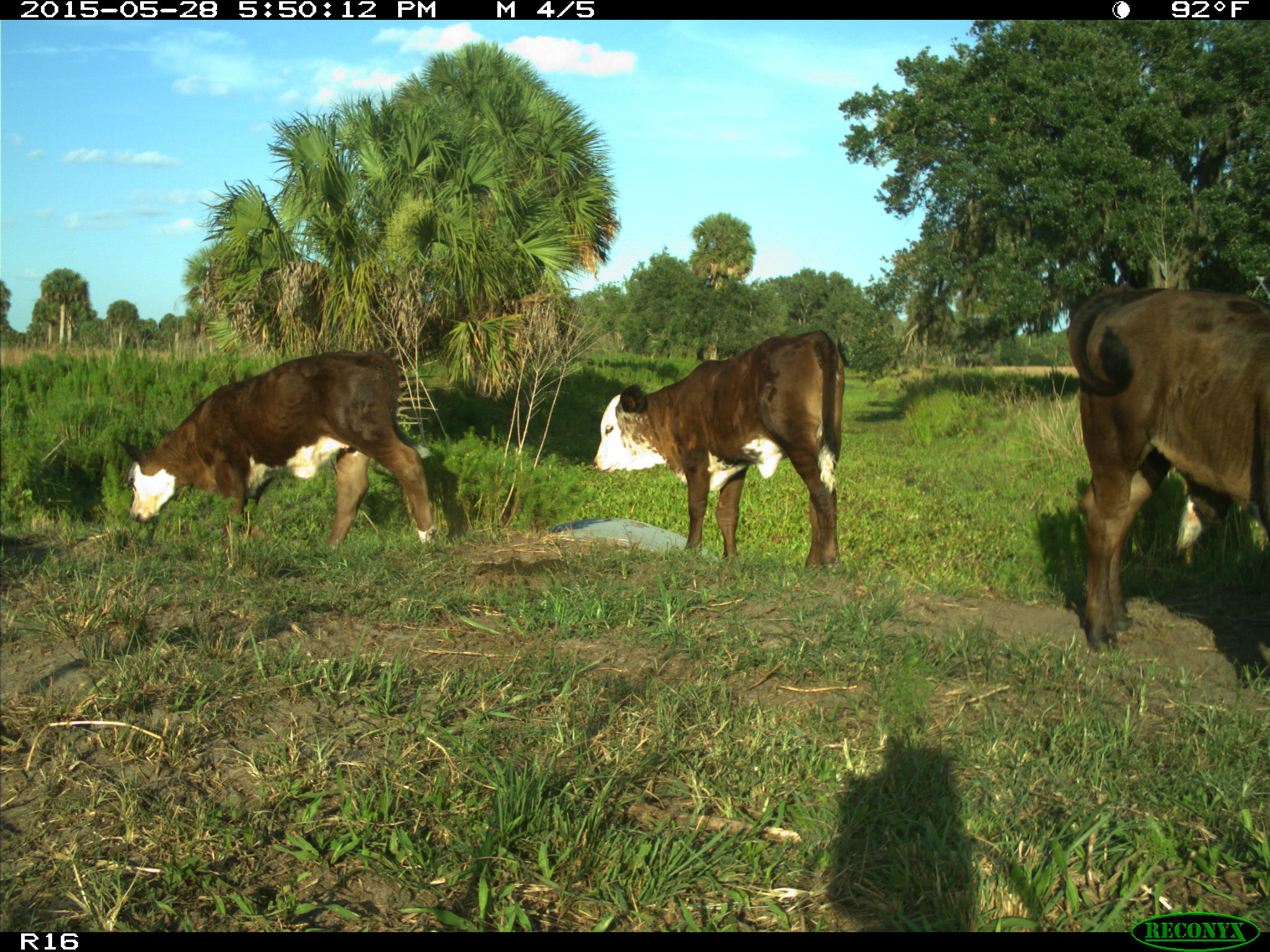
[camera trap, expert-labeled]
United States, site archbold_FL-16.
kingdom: Animalia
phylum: Chordata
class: Mammalia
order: Artiodactyla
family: Bovidae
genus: Bos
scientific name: Bos taurus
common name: domestic cow